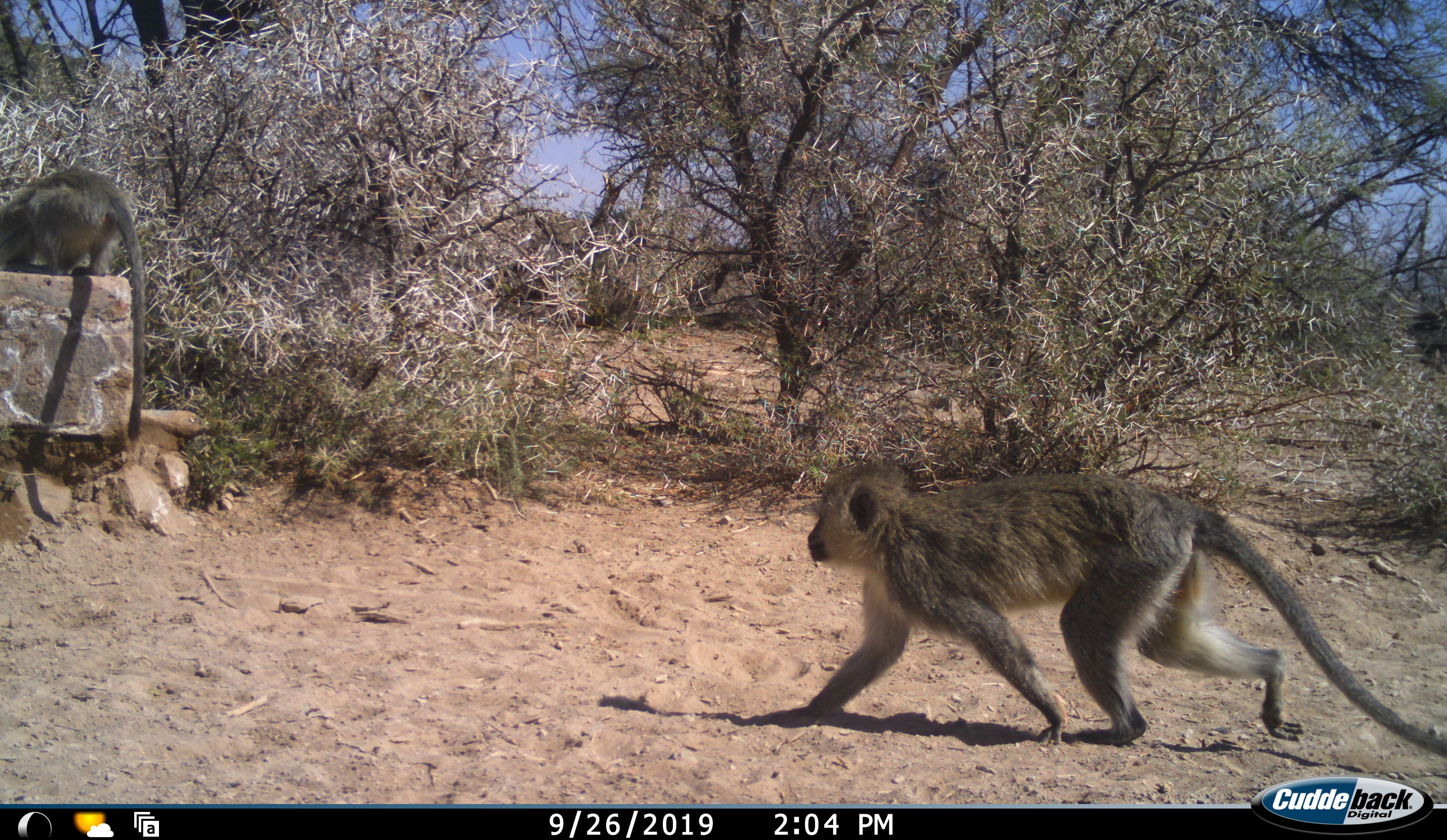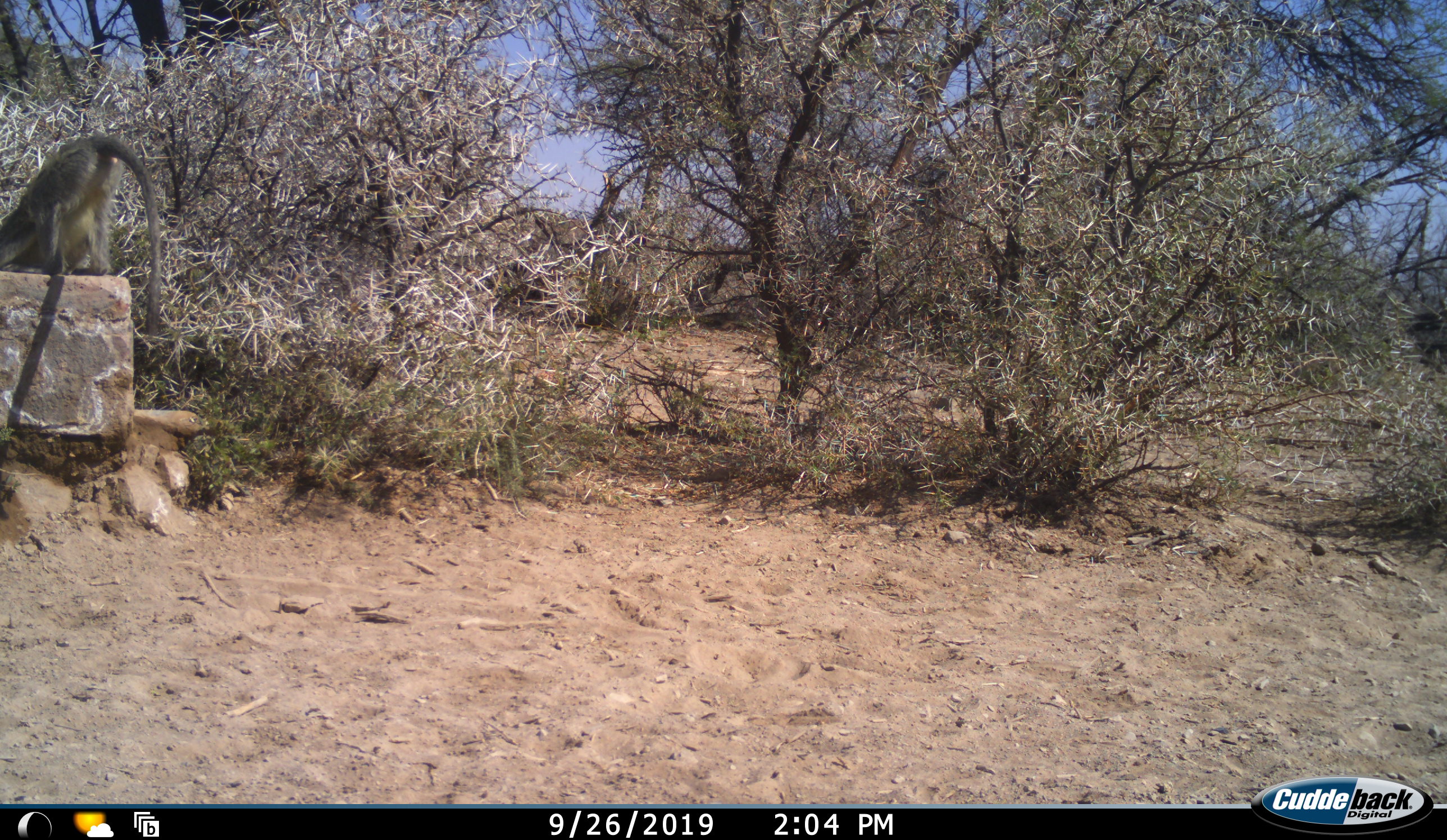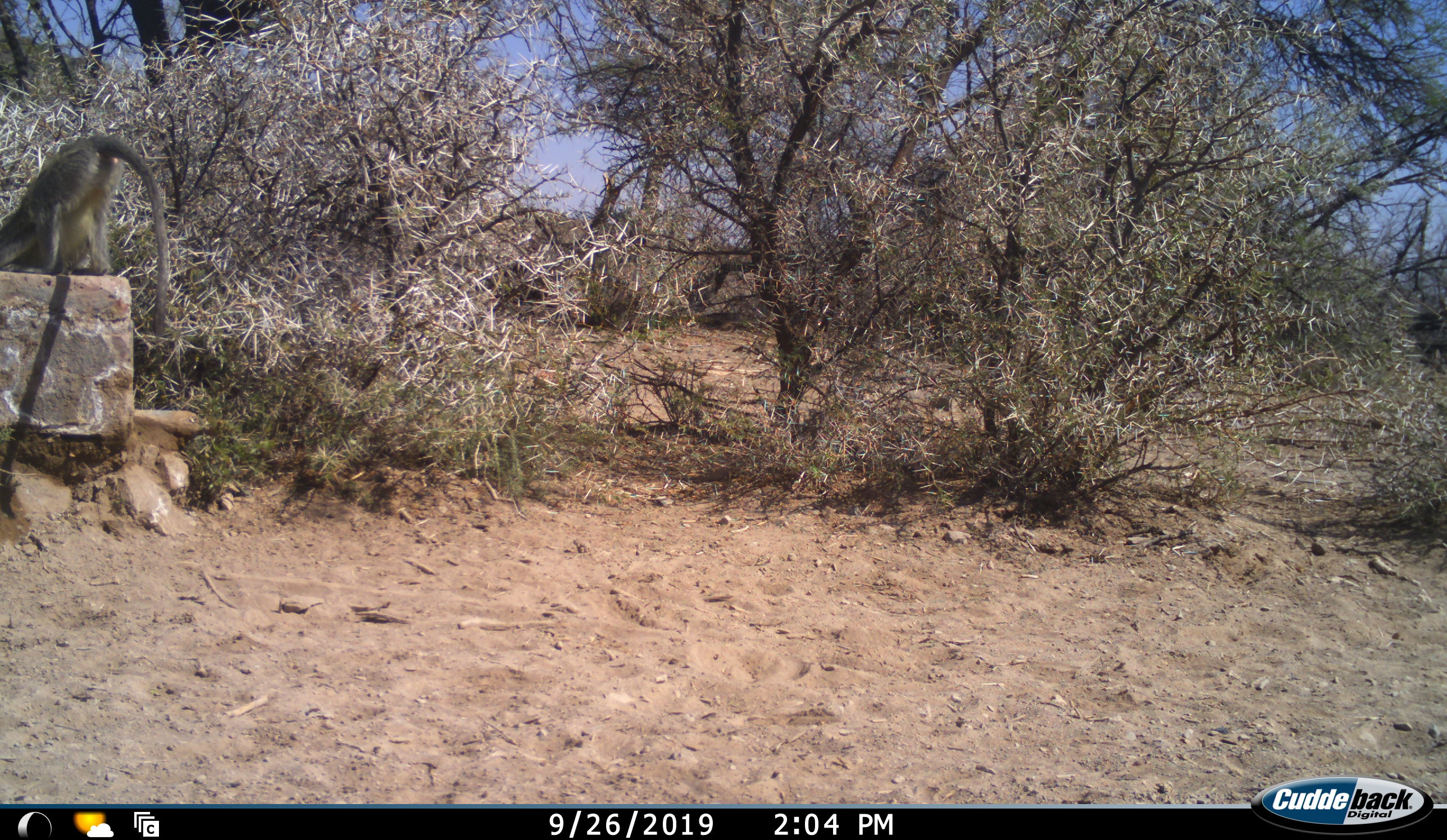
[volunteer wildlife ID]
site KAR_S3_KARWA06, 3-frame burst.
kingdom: Animalia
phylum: Chordata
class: Mammalia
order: Primates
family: Cercopithecidae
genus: Chlorocebus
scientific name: Chlorocebus pygerythrus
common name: vervet monkey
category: monkeyvervet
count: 2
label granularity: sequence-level